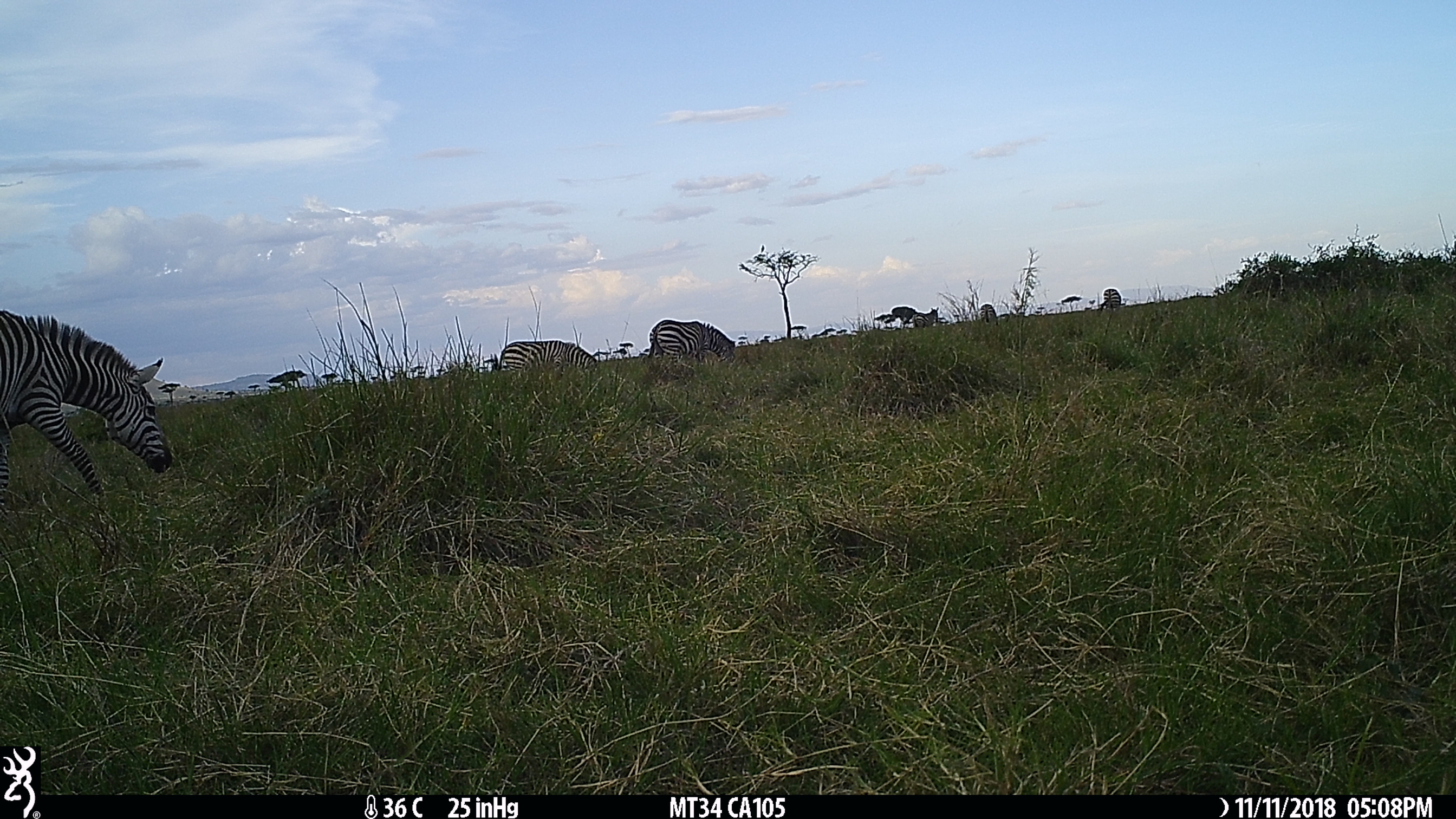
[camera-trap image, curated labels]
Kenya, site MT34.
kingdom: Animalia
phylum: Chordata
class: Mammalia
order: Perissodactyla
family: Equidae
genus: Equus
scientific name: Equus quagga burchellii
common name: burchell's zebra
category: zebra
Zebra (burchell's zebra) (Equus quagga burchellii).